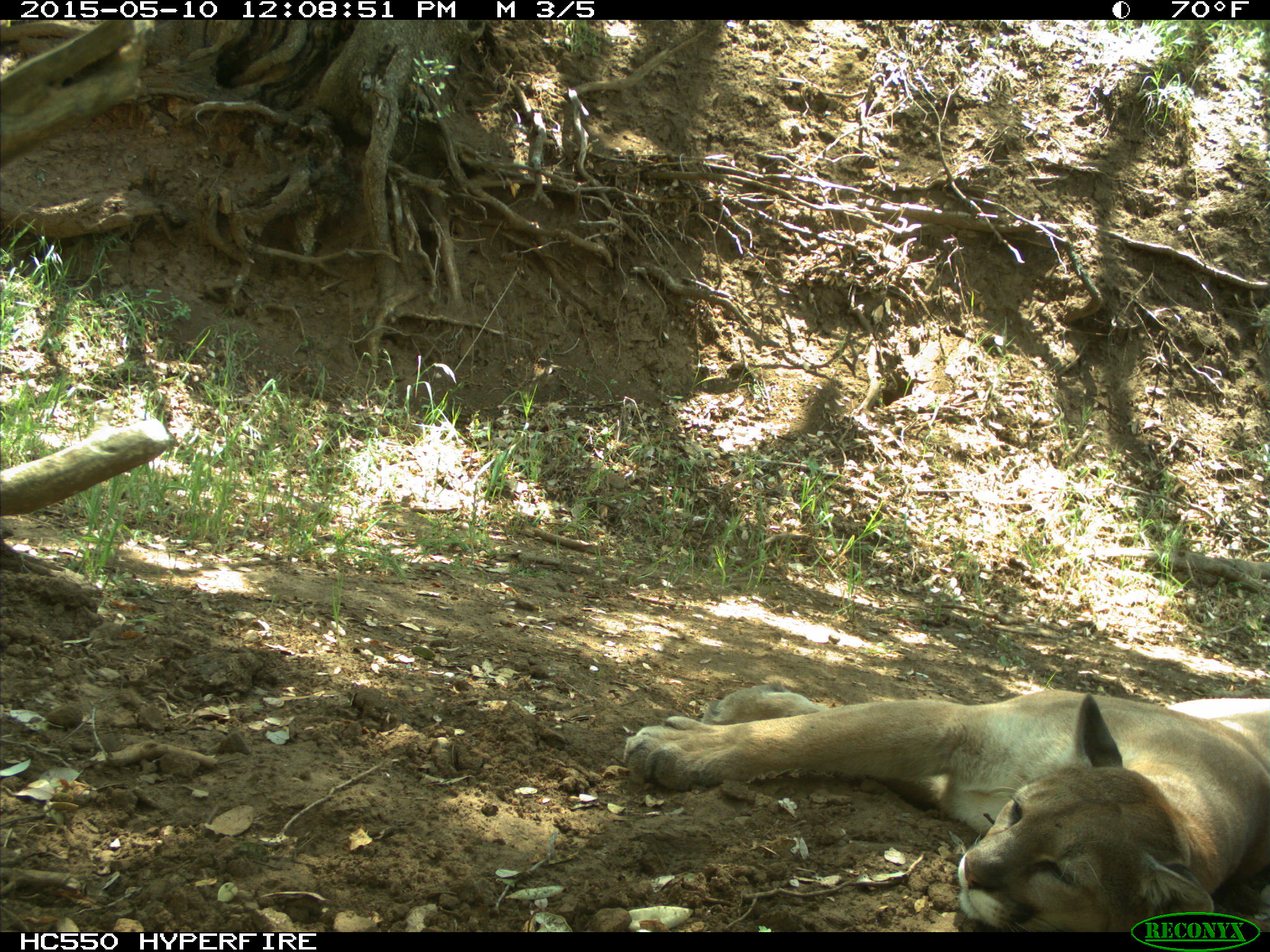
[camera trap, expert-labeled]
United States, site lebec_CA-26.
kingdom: Animalia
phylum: Chordata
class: Mammalia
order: Carnivora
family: Felidae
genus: Puma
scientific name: Puma concolor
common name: mountain lion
Puma concolor (mountain lion).